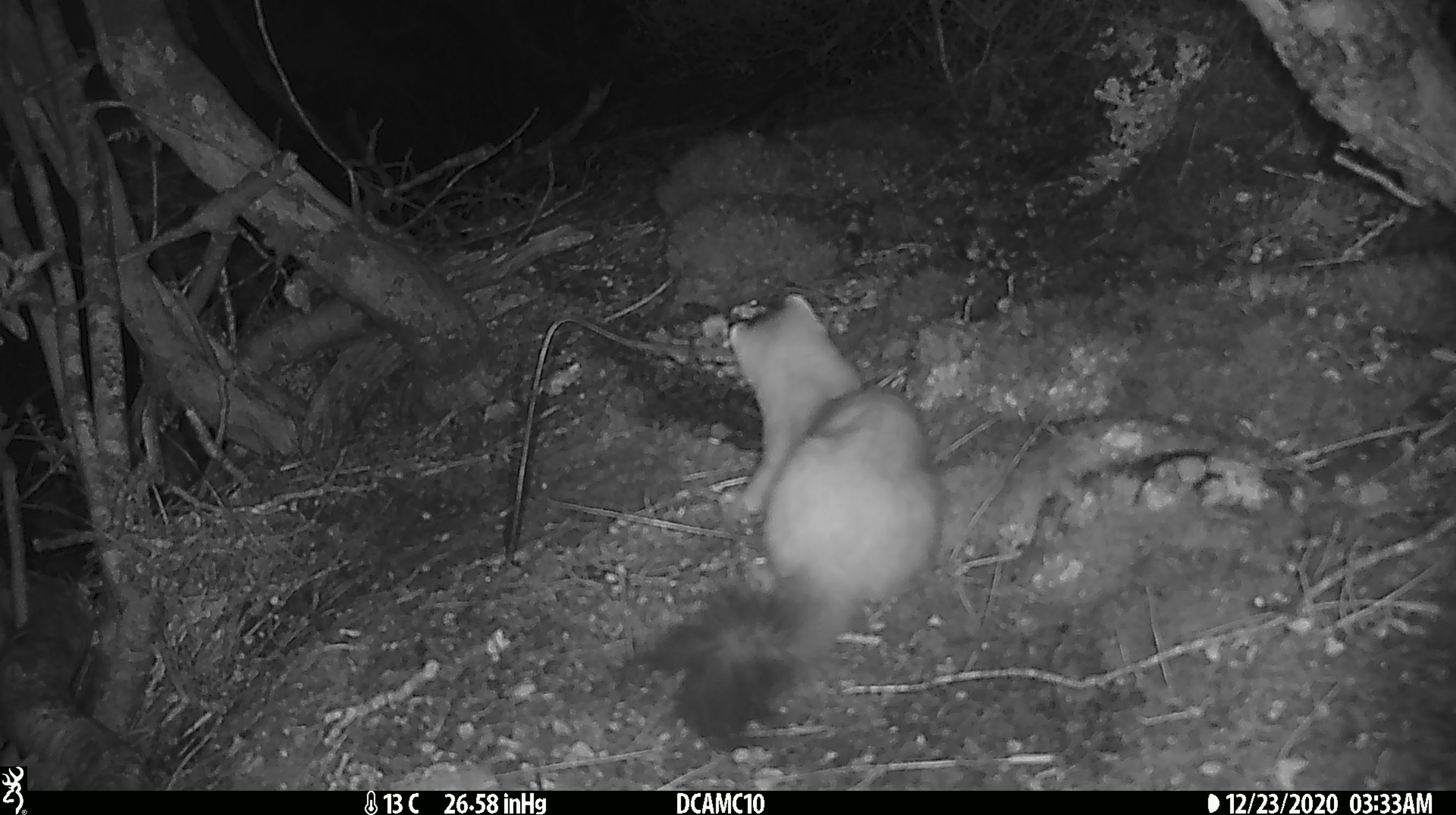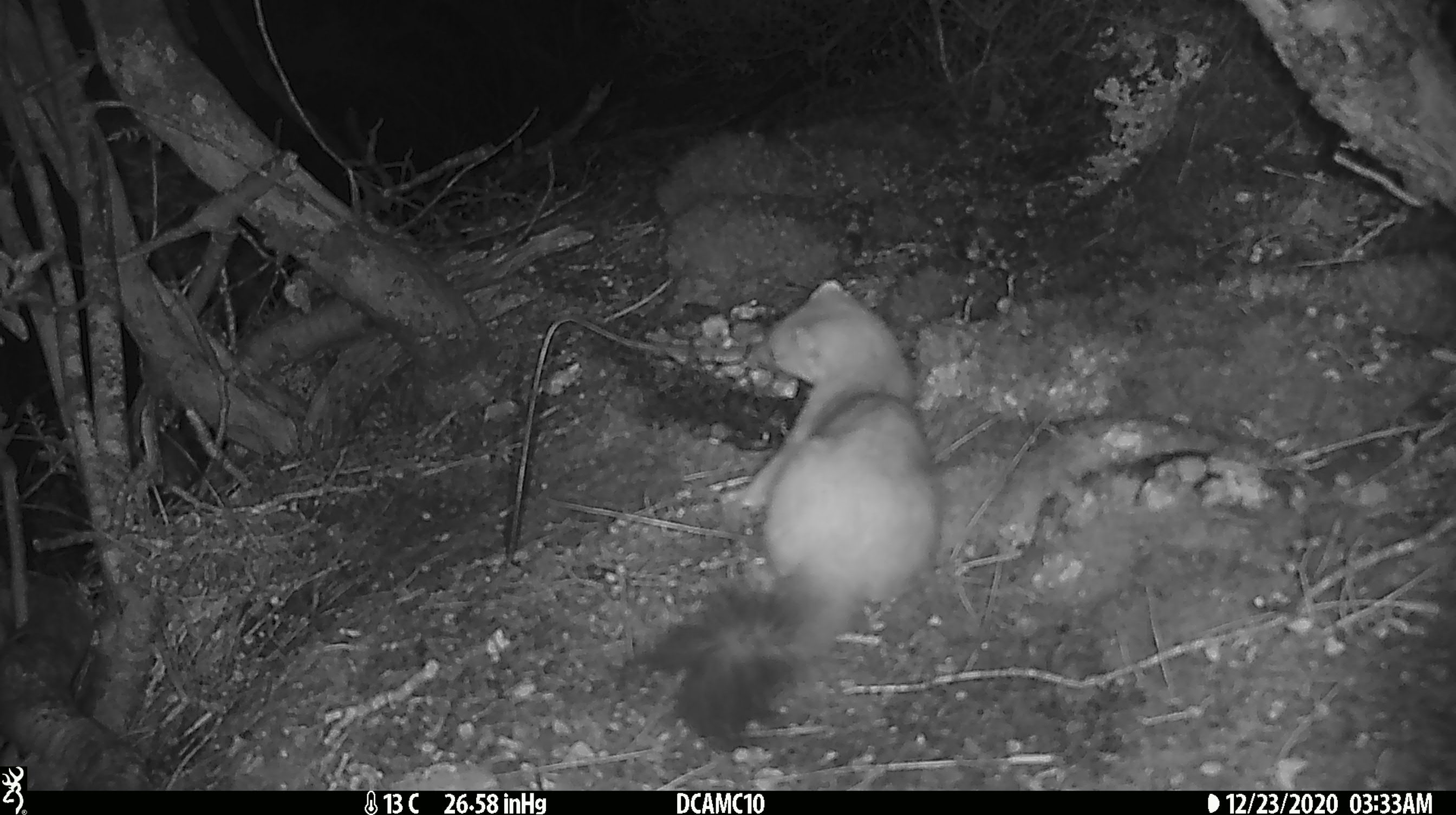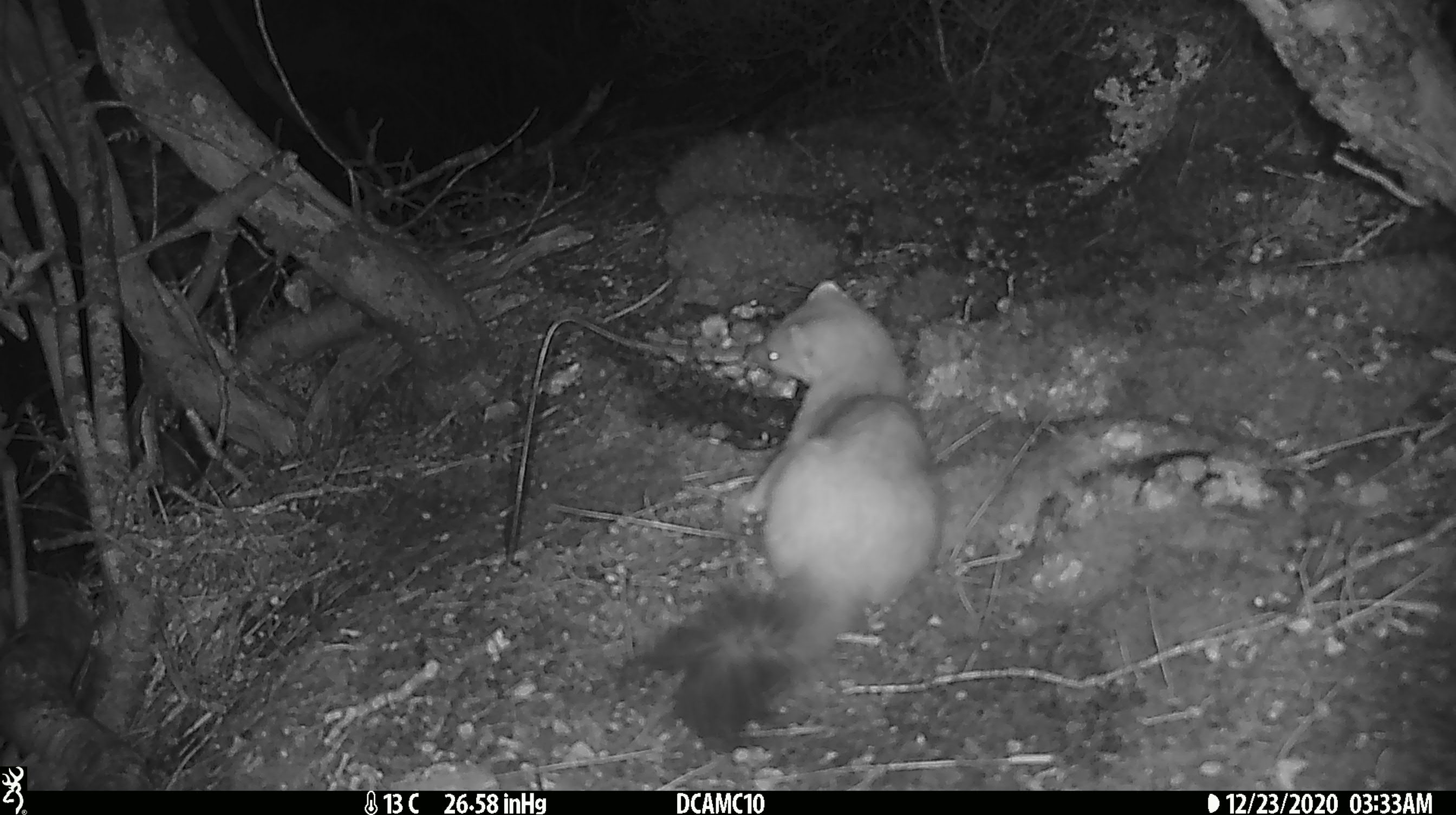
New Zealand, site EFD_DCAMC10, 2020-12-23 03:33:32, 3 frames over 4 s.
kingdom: Animalia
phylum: Chordata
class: Mammalia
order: Carnivora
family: Mustelidae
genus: Mustela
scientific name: Mustela erminea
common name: stoat